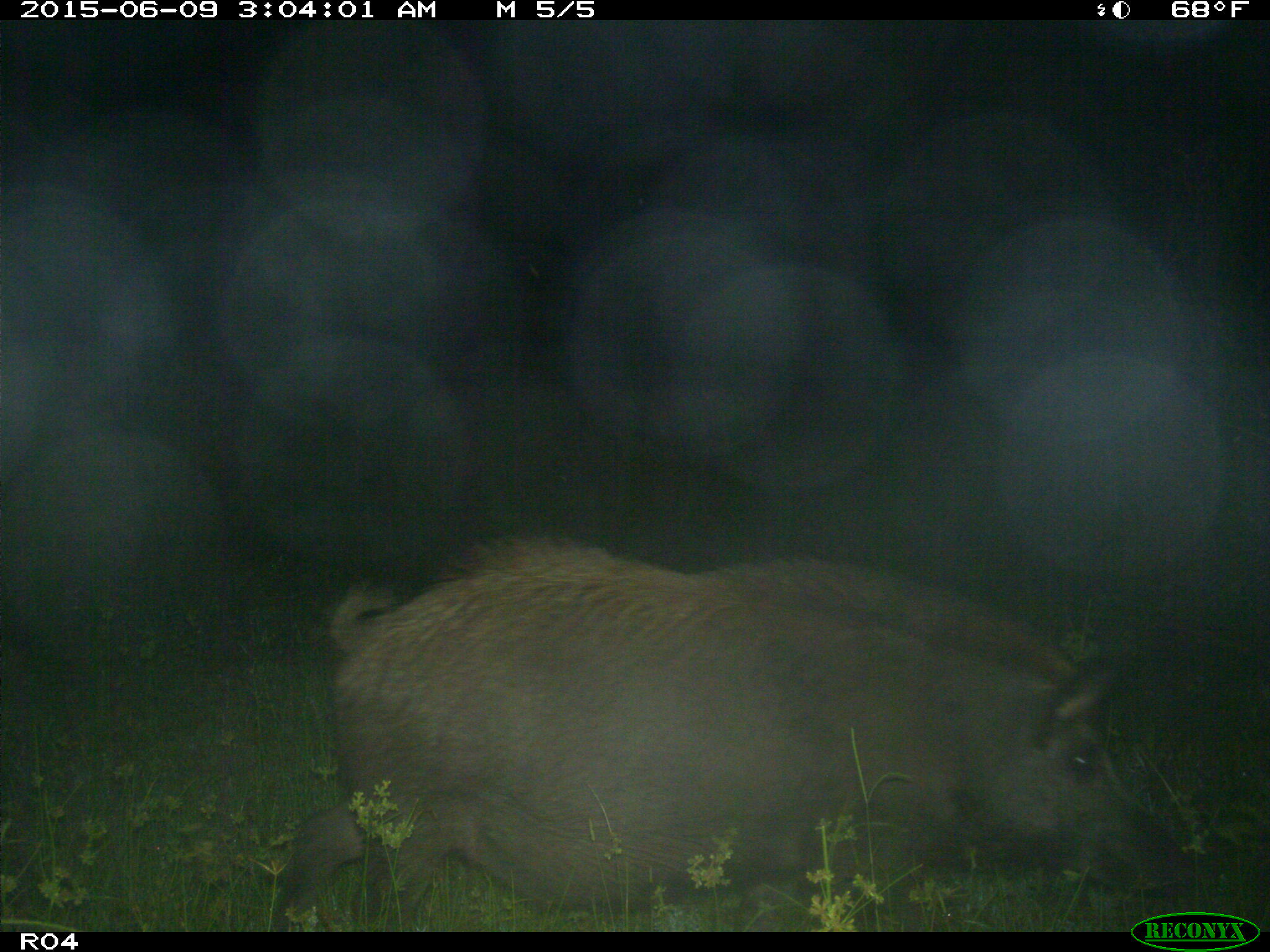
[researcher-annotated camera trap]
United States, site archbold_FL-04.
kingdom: Animalia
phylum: Chordata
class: Mammalia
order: Artiodactyla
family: Suidae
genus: Sus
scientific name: Sus scrofa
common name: wild boar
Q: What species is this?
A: Sus scrofa (wild boar).